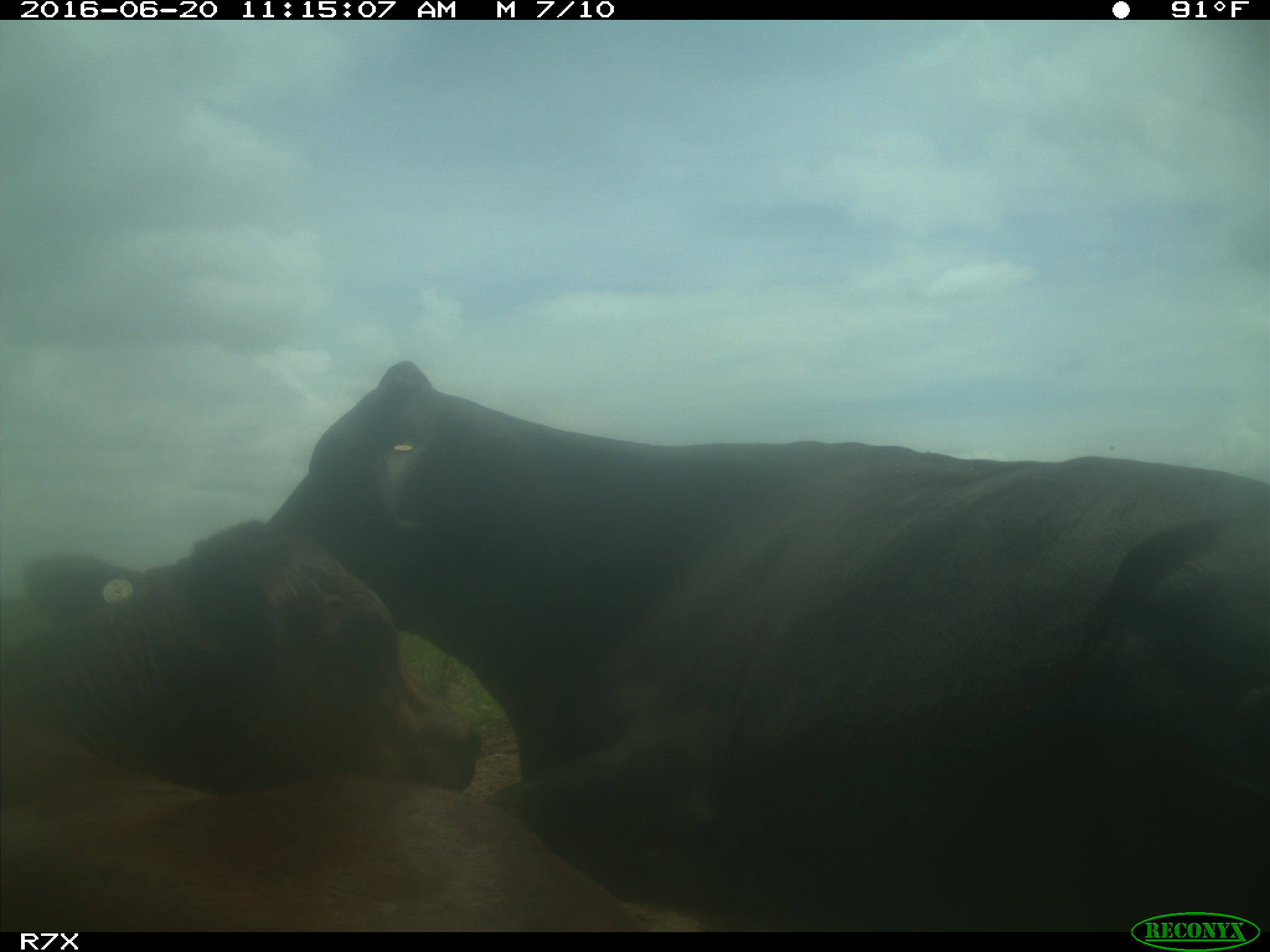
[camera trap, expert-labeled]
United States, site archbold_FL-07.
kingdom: Animalia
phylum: Chordata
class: Mammalia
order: Artiodactyla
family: Bovidae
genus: Bos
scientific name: Bos taurus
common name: domestic cow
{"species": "Bos taurus (domestic cow)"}